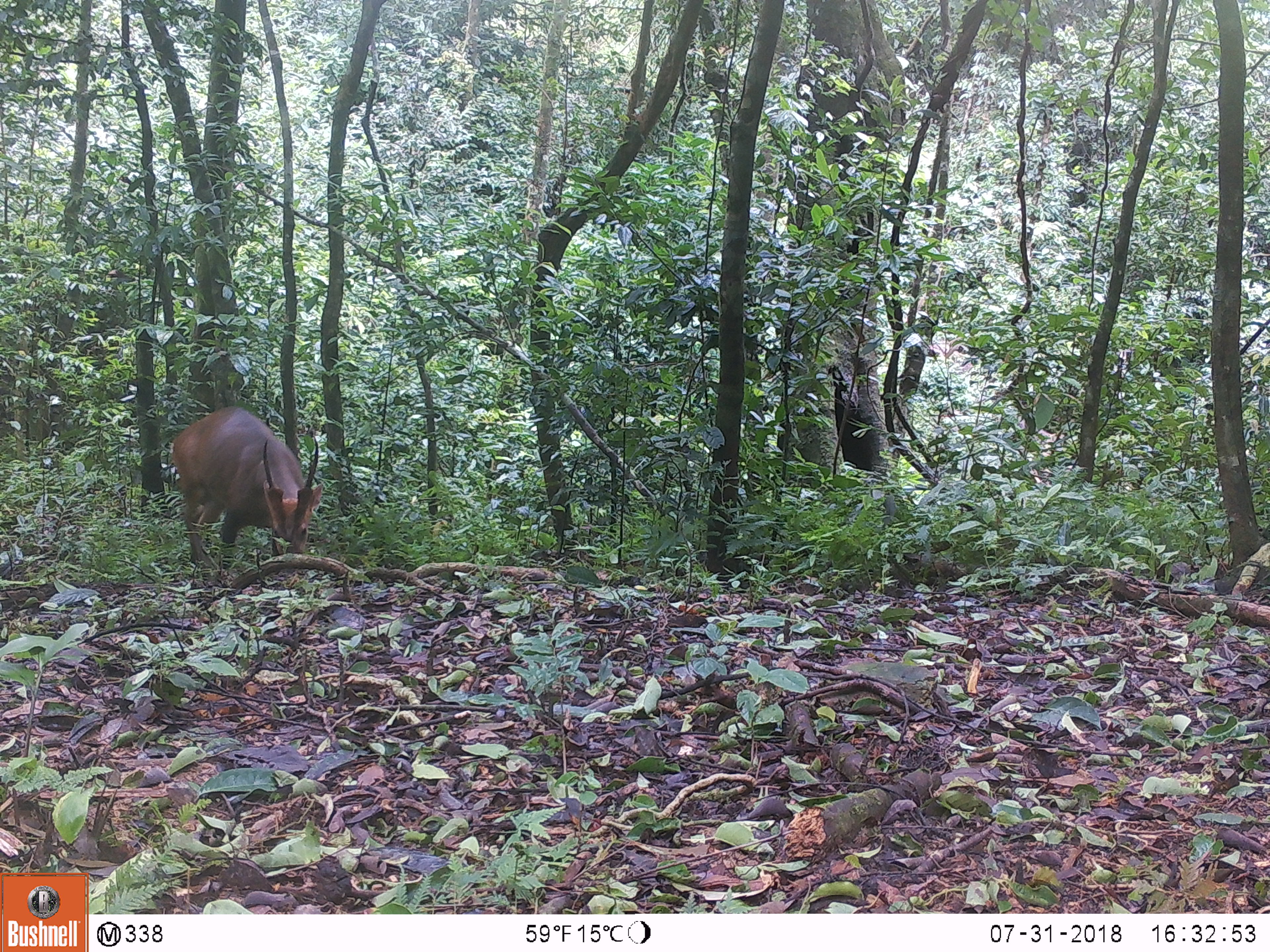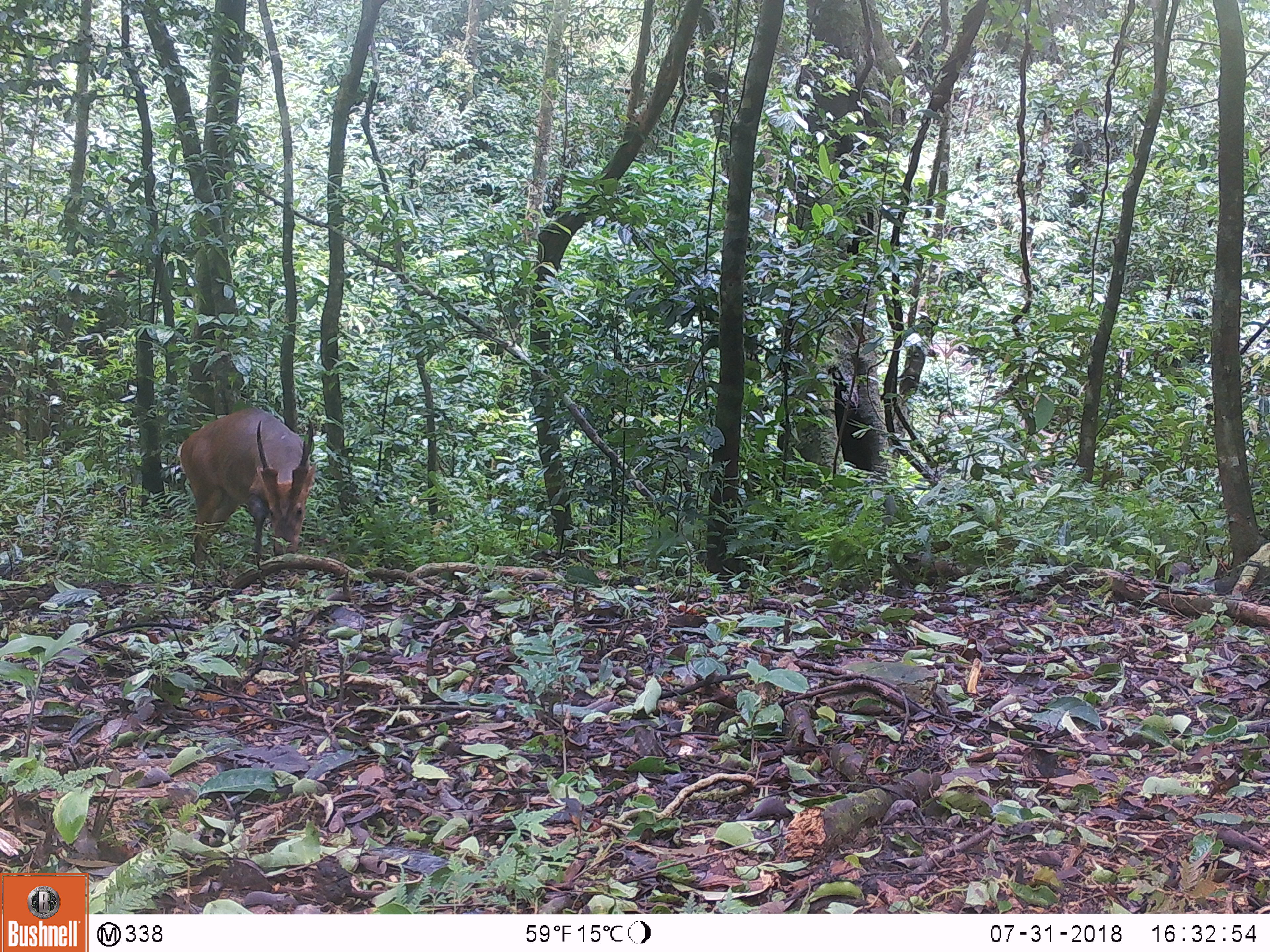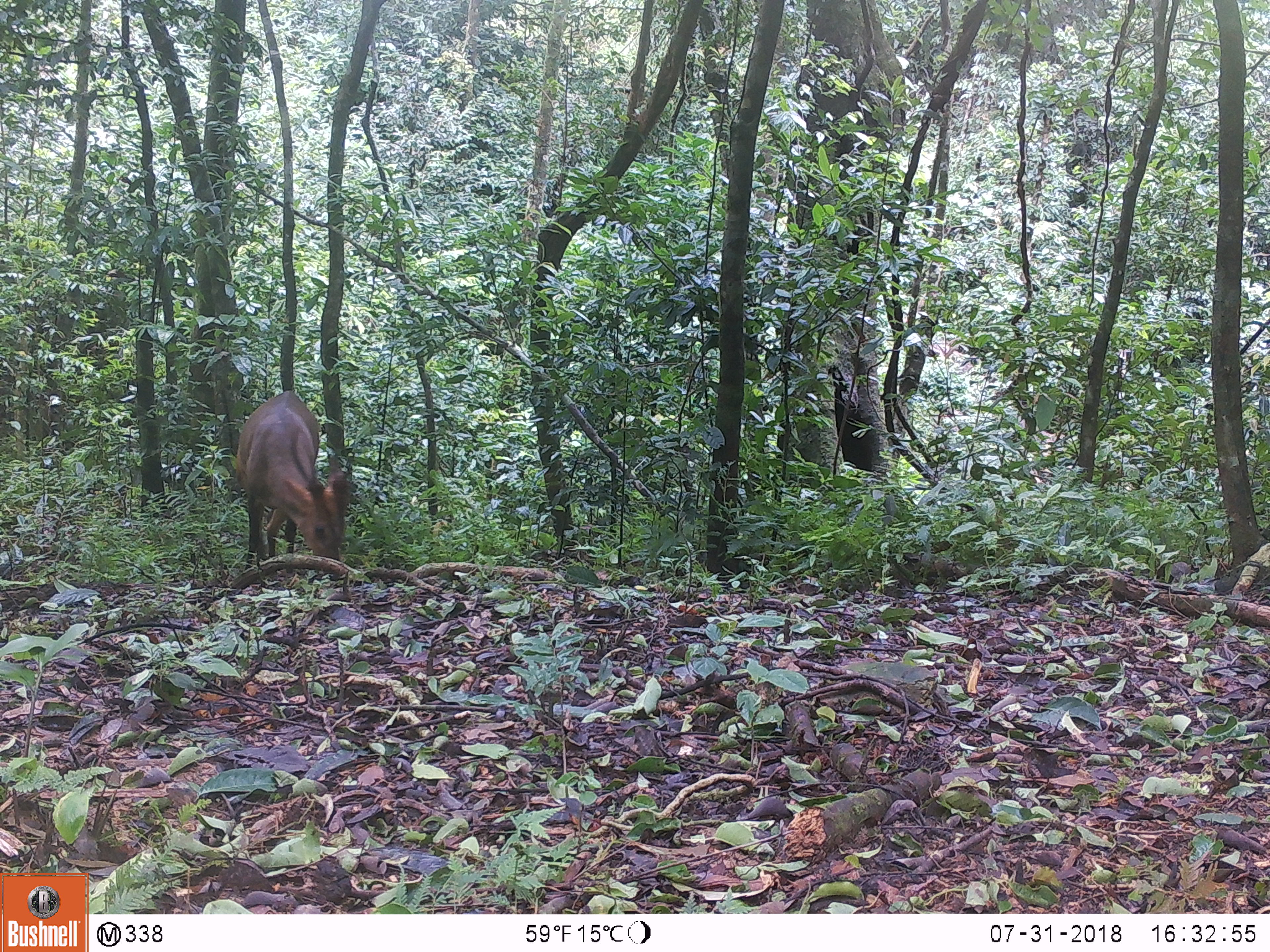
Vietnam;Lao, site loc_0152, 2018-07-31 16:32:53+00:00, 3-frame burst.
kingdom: Animalia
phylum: Chordata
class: Mammalia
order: Artiodactyla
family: Cervidae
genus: Muntiacus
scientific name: Muntiacus vuquangensis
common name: large-antlered muntjac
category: large antlered muntjac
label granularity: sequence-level